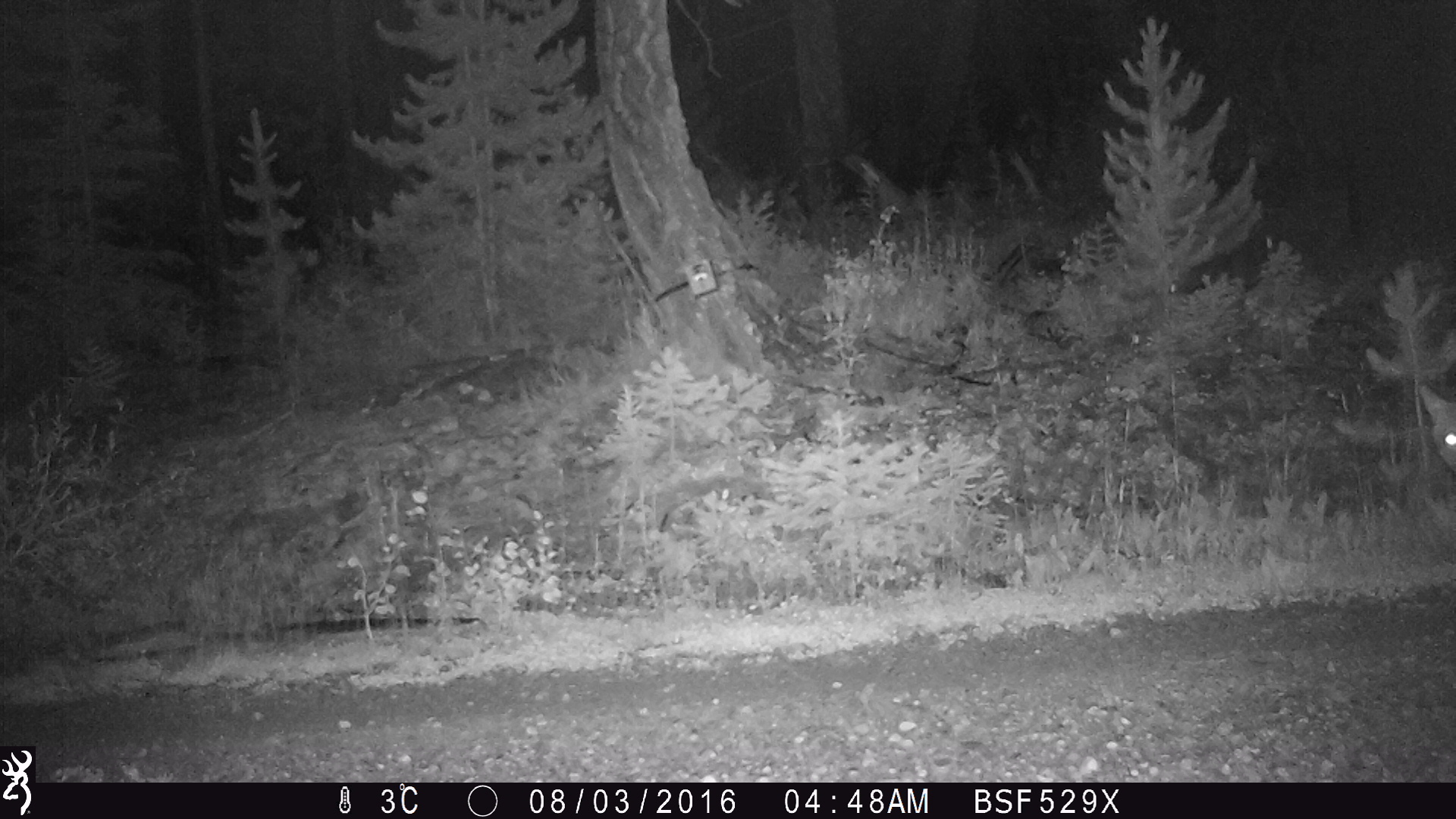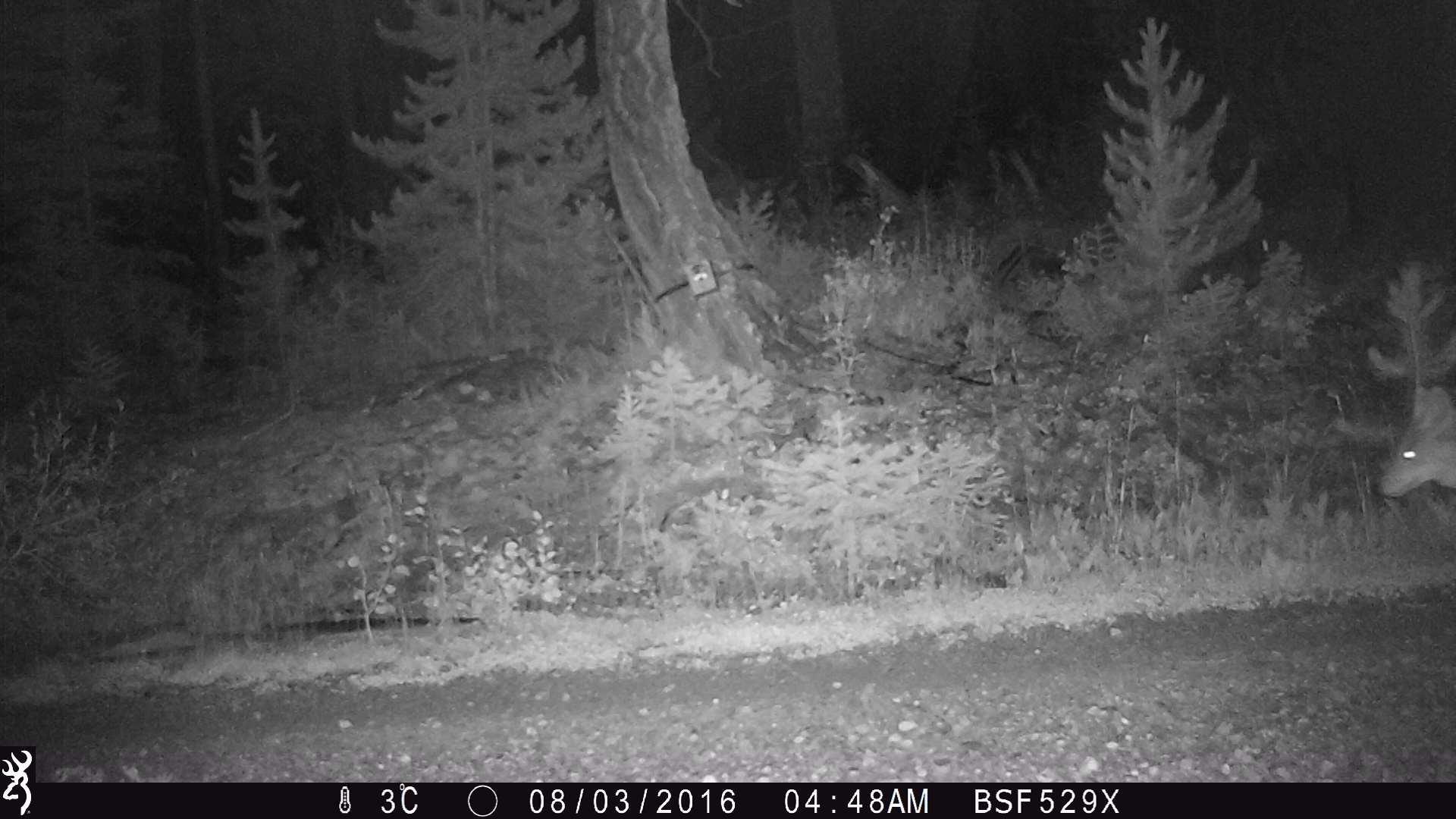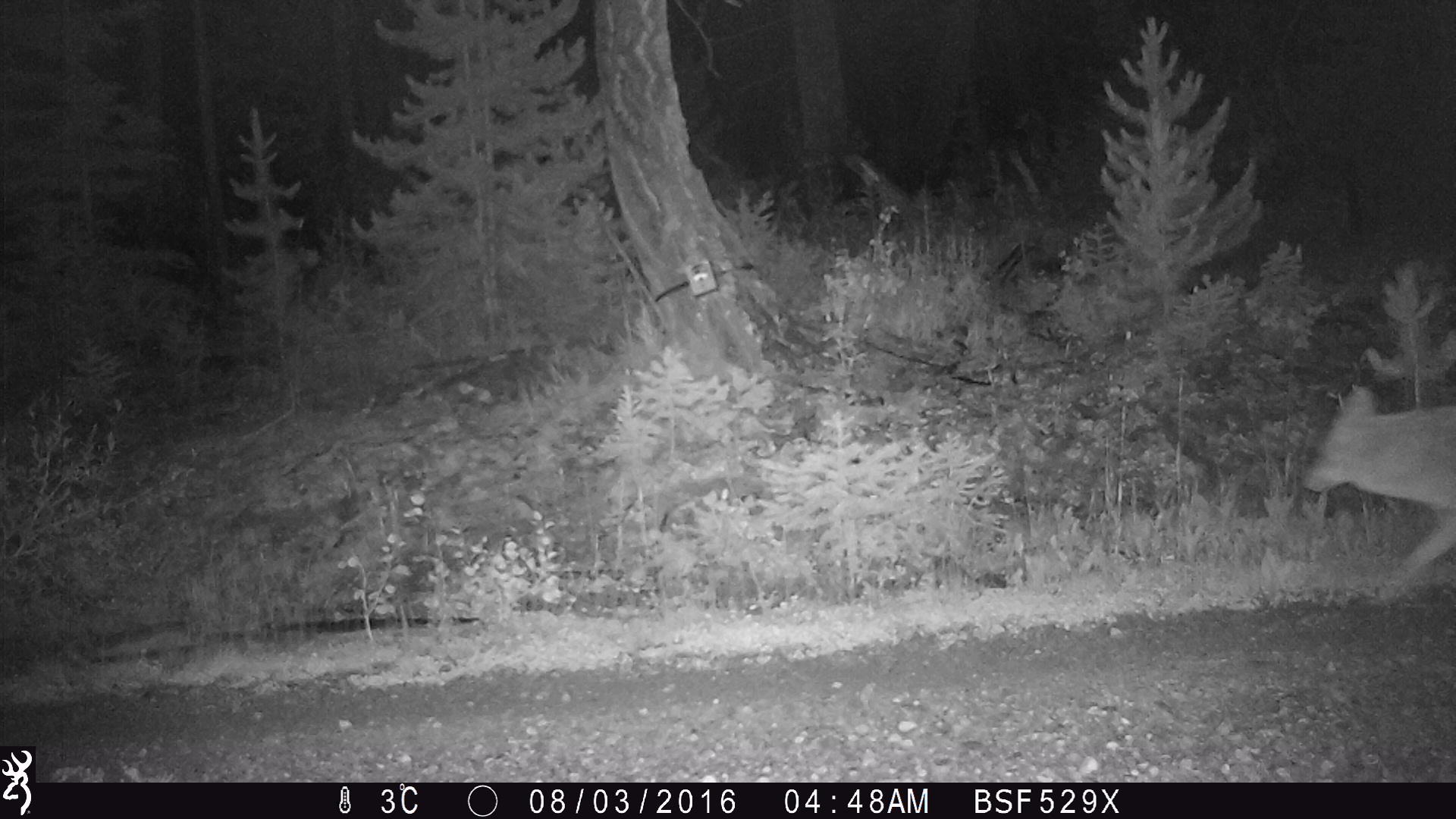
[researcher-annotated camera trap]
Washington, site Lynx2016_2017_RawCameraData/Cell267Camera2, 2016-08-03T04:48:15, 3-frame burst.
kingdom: Animalia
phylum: Chordata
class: Mammalia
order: Carnivora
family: Canidae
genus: Canis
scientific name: Canis latrans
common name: coyote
Canis latrans (coyote). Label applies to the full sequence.